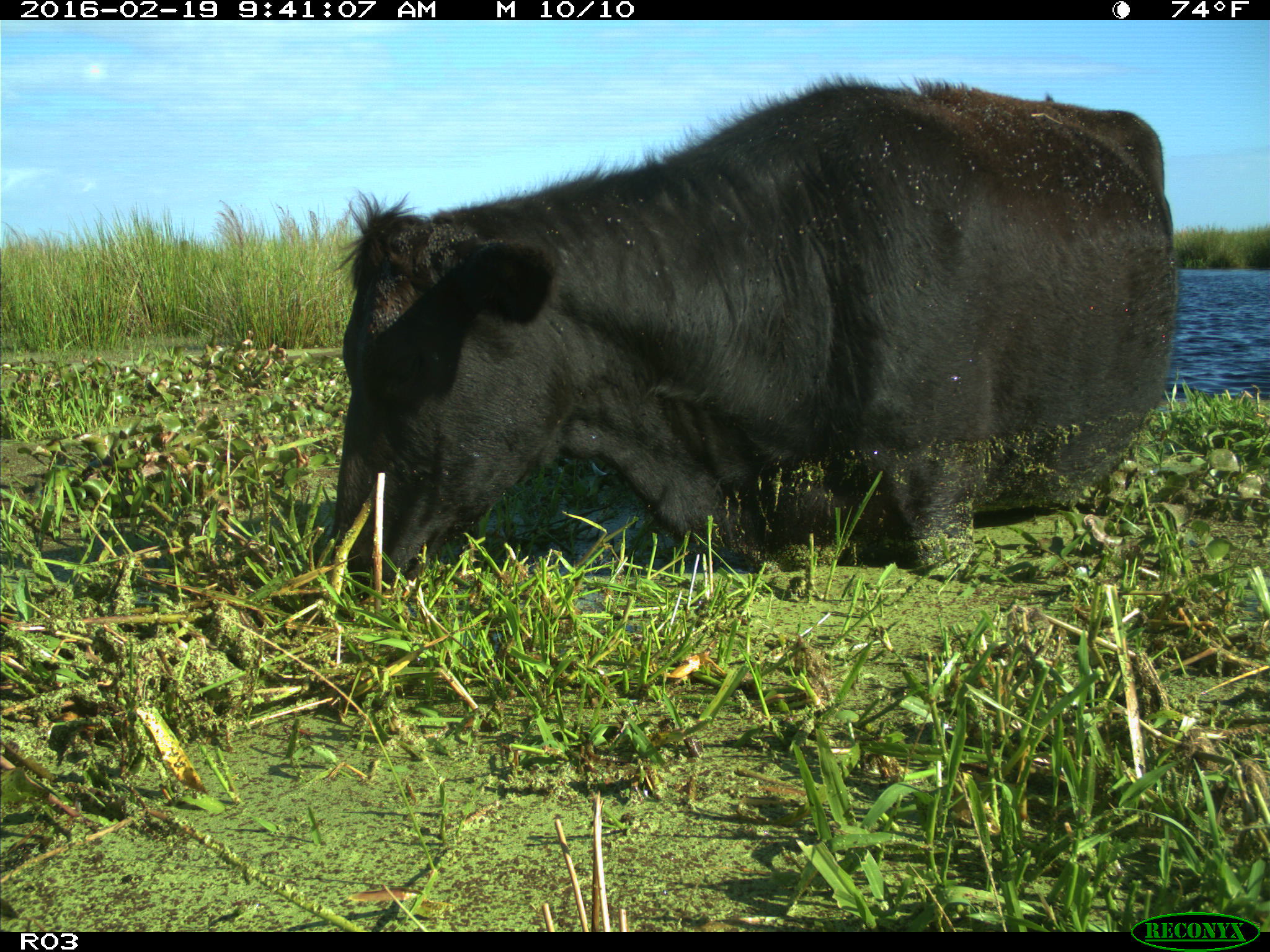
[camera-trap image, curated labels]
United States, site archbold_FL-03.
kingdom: Animalia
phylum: Chordata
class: Mammalia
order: Artiodactyla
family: Bovidae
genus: Bos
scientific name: Bos taurus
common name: domestic cow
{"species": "Bos taurus (domestic cow)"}